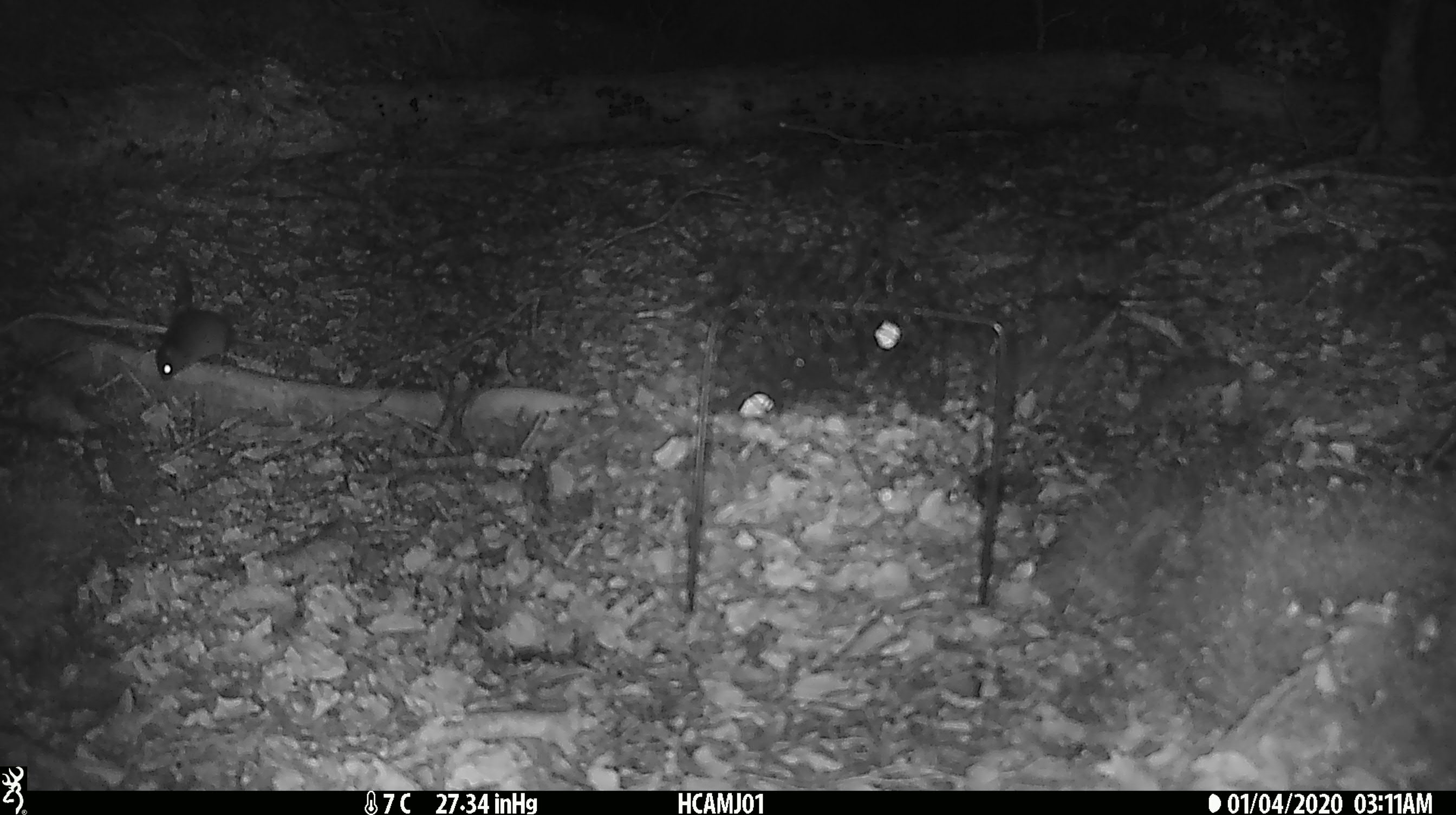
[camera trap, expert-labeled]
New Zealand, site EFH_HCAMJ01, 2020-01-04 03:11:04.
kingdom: Animalia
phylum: Chordata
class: Mammalia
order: Rodentia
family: Muridae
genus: Mus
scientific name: Mus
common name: mouse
Mouse (Mus).